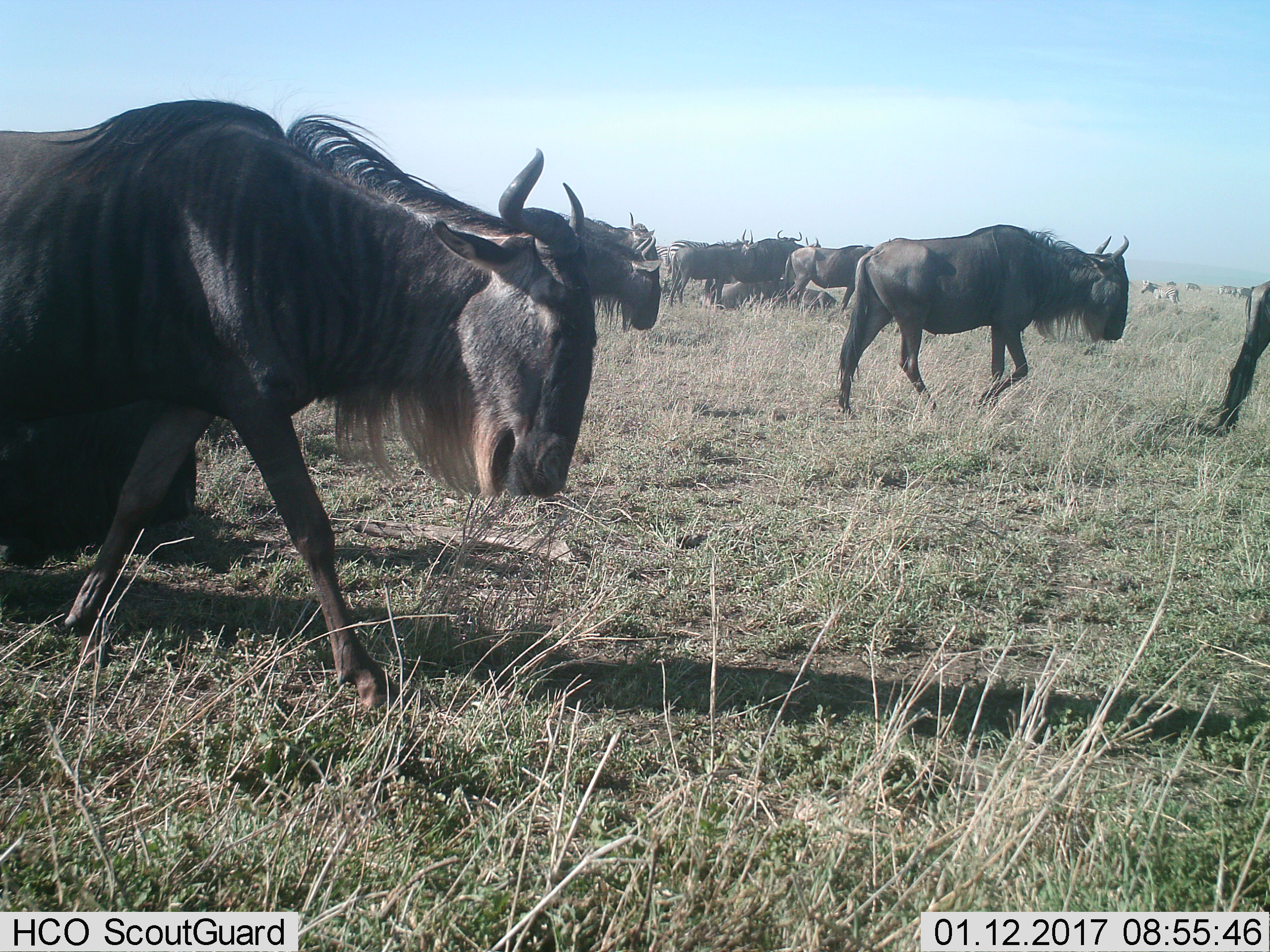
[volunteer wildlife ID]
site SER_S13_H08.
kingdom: Animalia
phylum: Chordata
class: Mammalia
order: Artiodactyla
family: Bovidae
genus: Connochaetes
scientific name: Connochaetes taurinus taurinus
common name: blue wildebeest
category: wildebeestblue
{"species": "wildebeestblue (blue wildebeest) (Connochaetes taurinus taurinus)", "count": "11-50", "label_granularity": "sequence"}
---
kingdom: Animalia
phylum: Chordata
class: Mammalia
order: Perissodactyla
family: Equidae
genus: Equus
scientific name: Equus quagga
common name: plains zebra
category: zebraplains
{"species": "zebraplains (plains zebra) (Equus quagga)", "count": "6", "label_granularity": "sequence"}